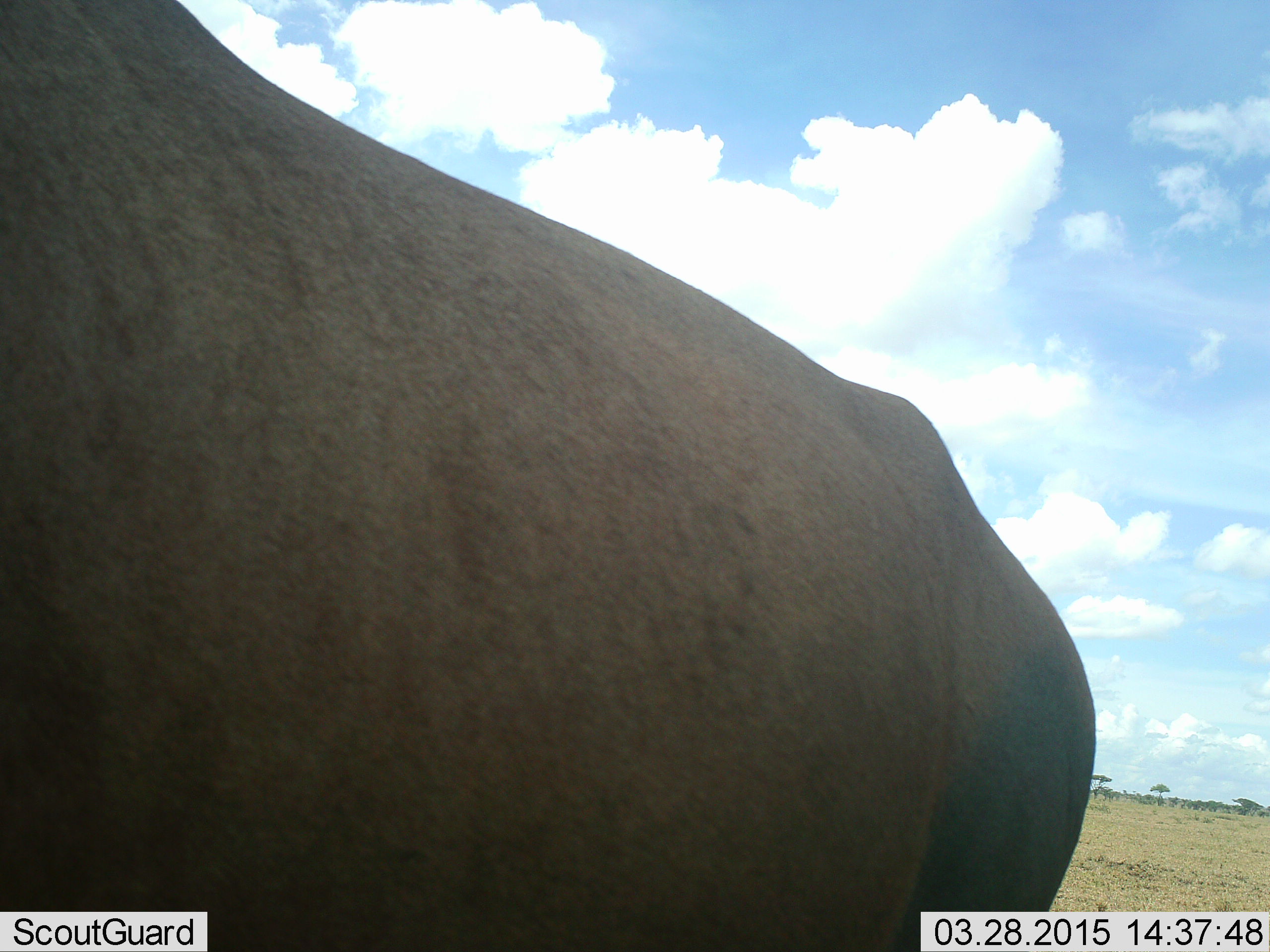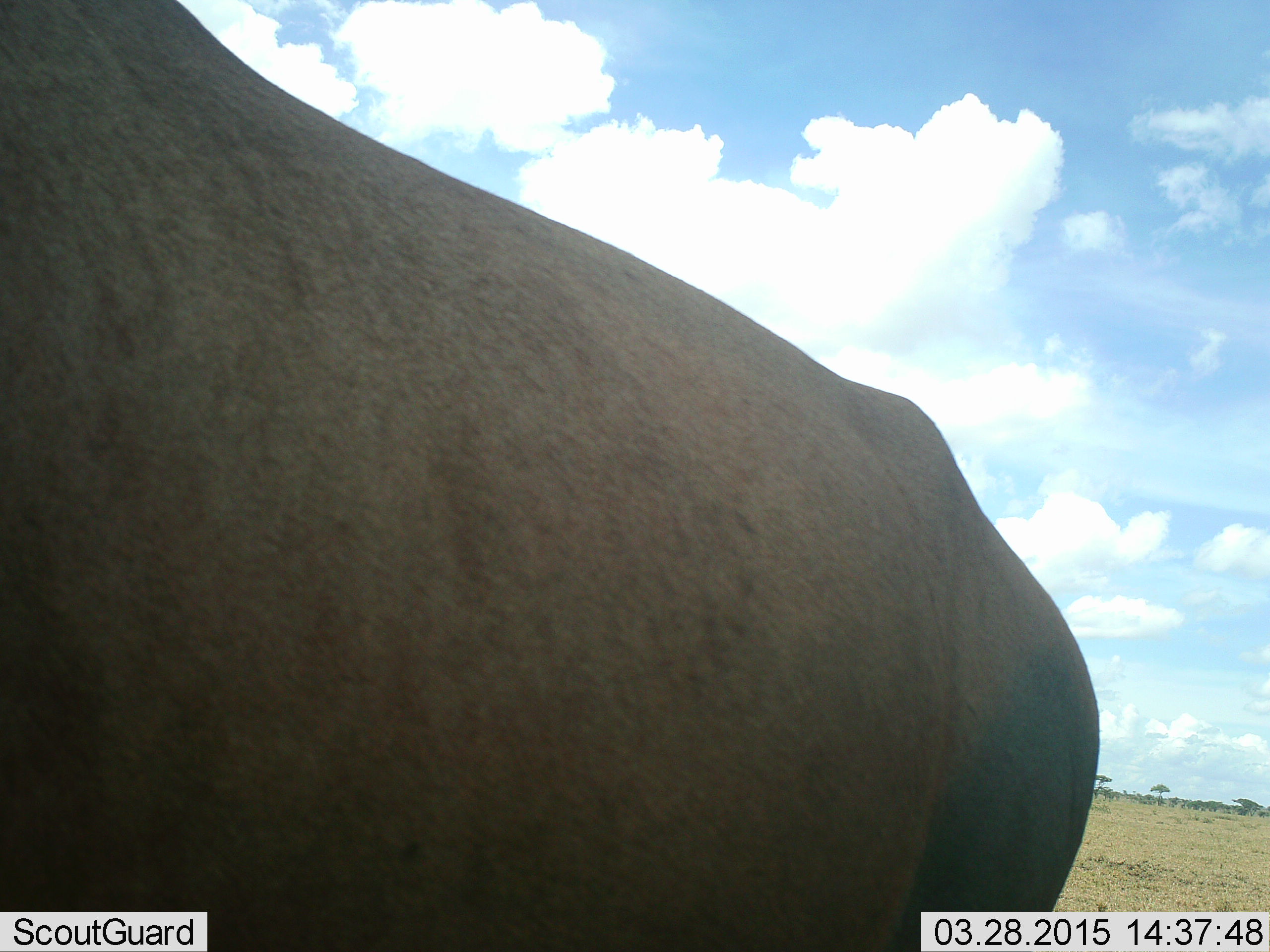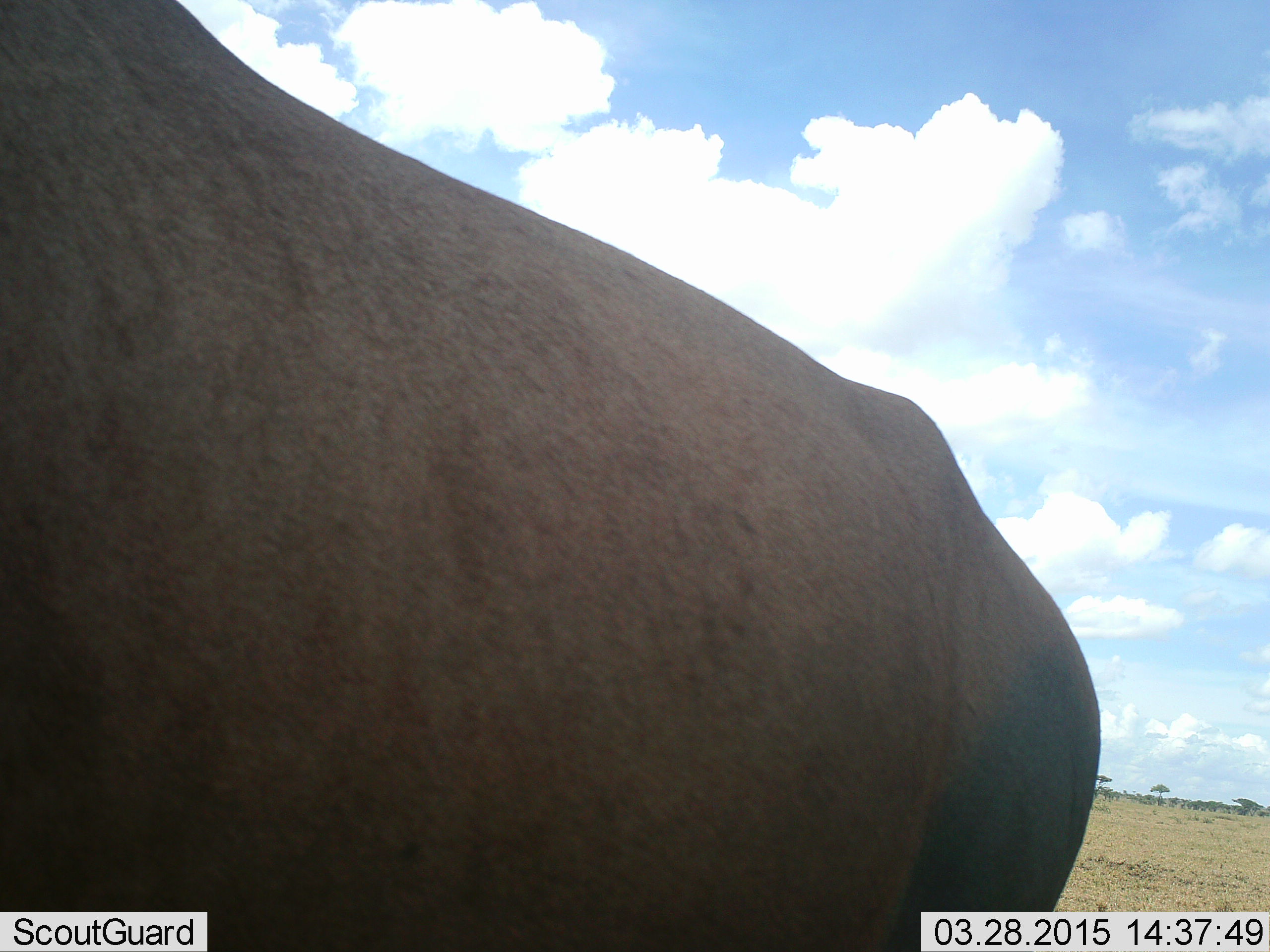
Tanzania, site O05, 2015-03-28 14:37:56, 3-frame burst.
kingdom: Animalia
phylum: Chordata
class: Mammalia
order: Artiodactyla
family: Bovidae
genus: Connochaetes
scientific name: Connochaetes taurinus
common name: blue wildebeest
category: wildebeest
Wildebeest (blue wildebeest) (Connochaetes taurinus), count 1. Behavior (volunteer vote fractions): standing 100%, resting 0%, moving 0%, interacting 0%. Young present (vote fraction): 0%. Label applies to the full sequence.